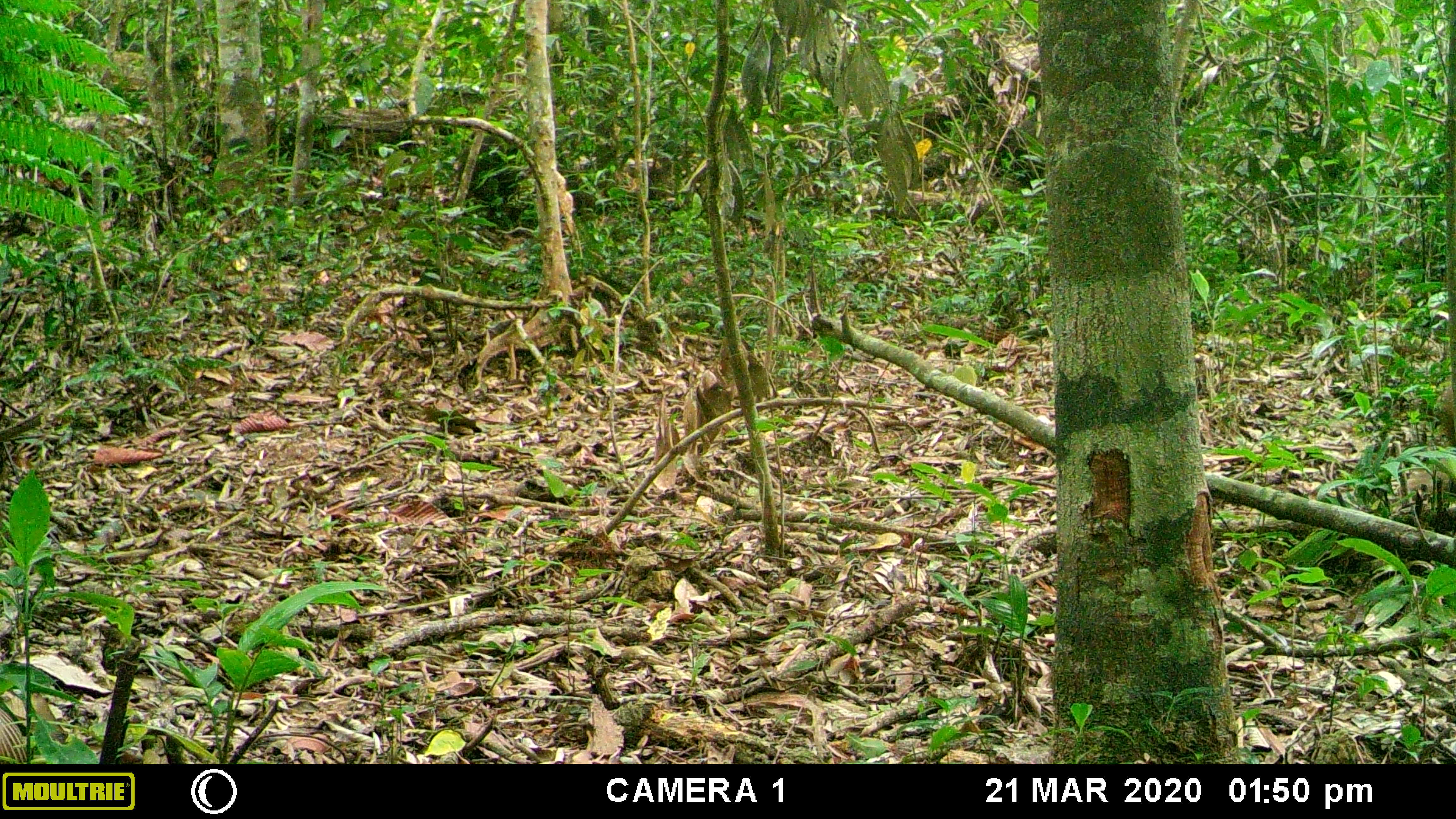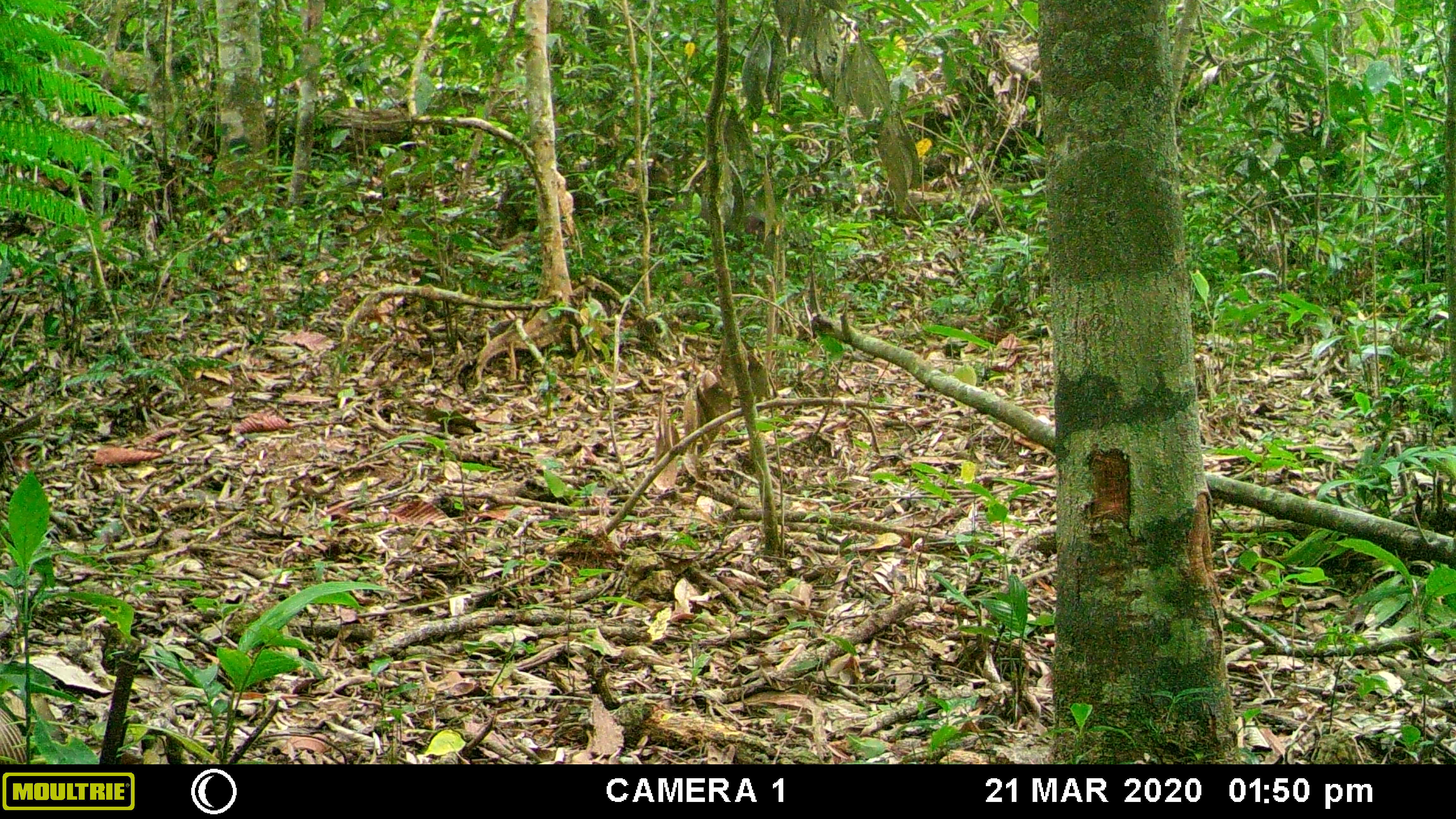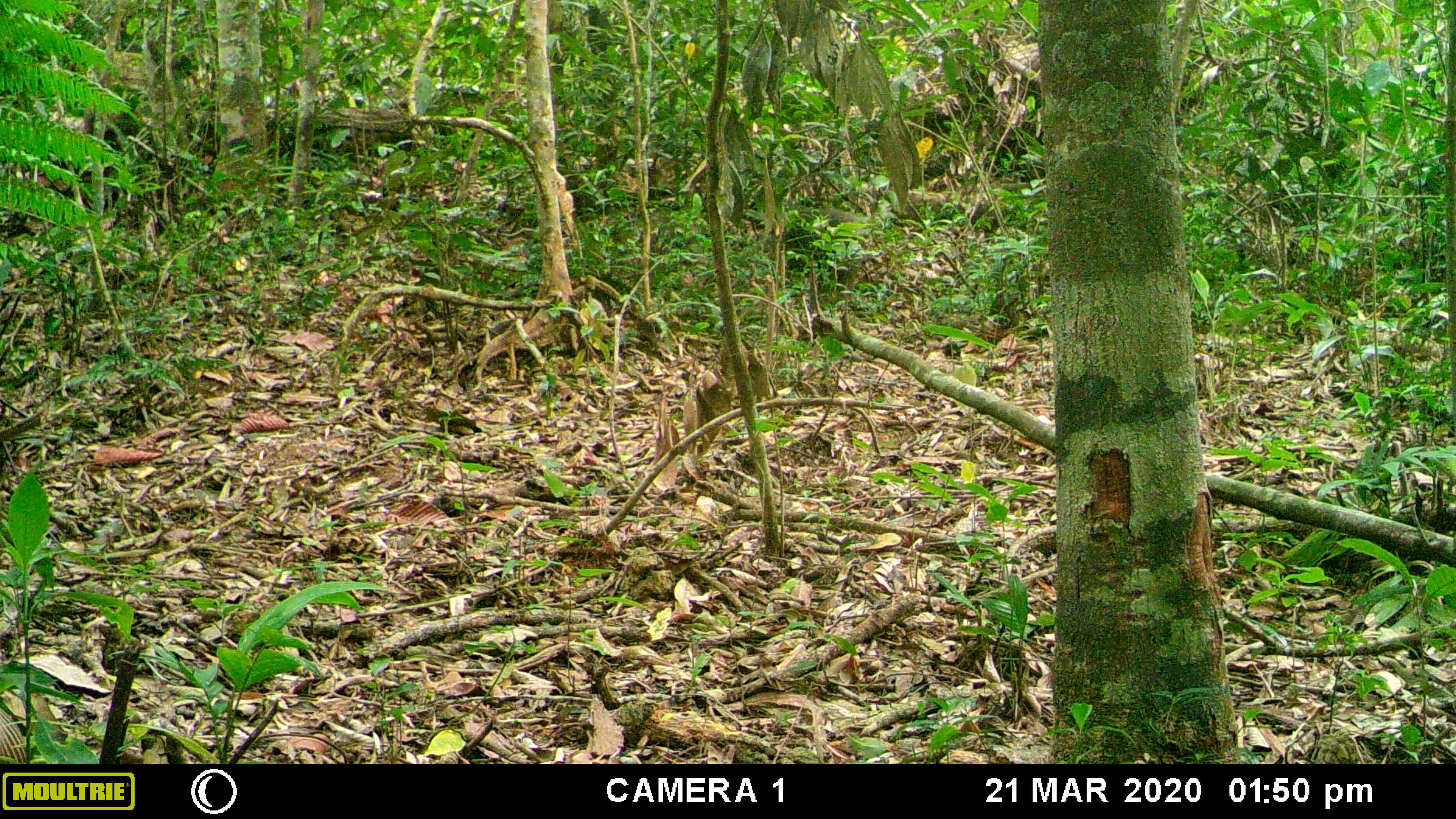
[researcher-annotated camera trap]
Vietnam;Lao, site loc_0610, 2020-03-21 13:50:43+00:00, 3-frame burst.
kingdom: Animalia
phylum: Chordata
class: Mammalia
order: Primates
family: Cercopithecidae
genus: Macaca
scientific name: Macaca arctoides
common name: stump-tailed macaque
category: stump tailed macaque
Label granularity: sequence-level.